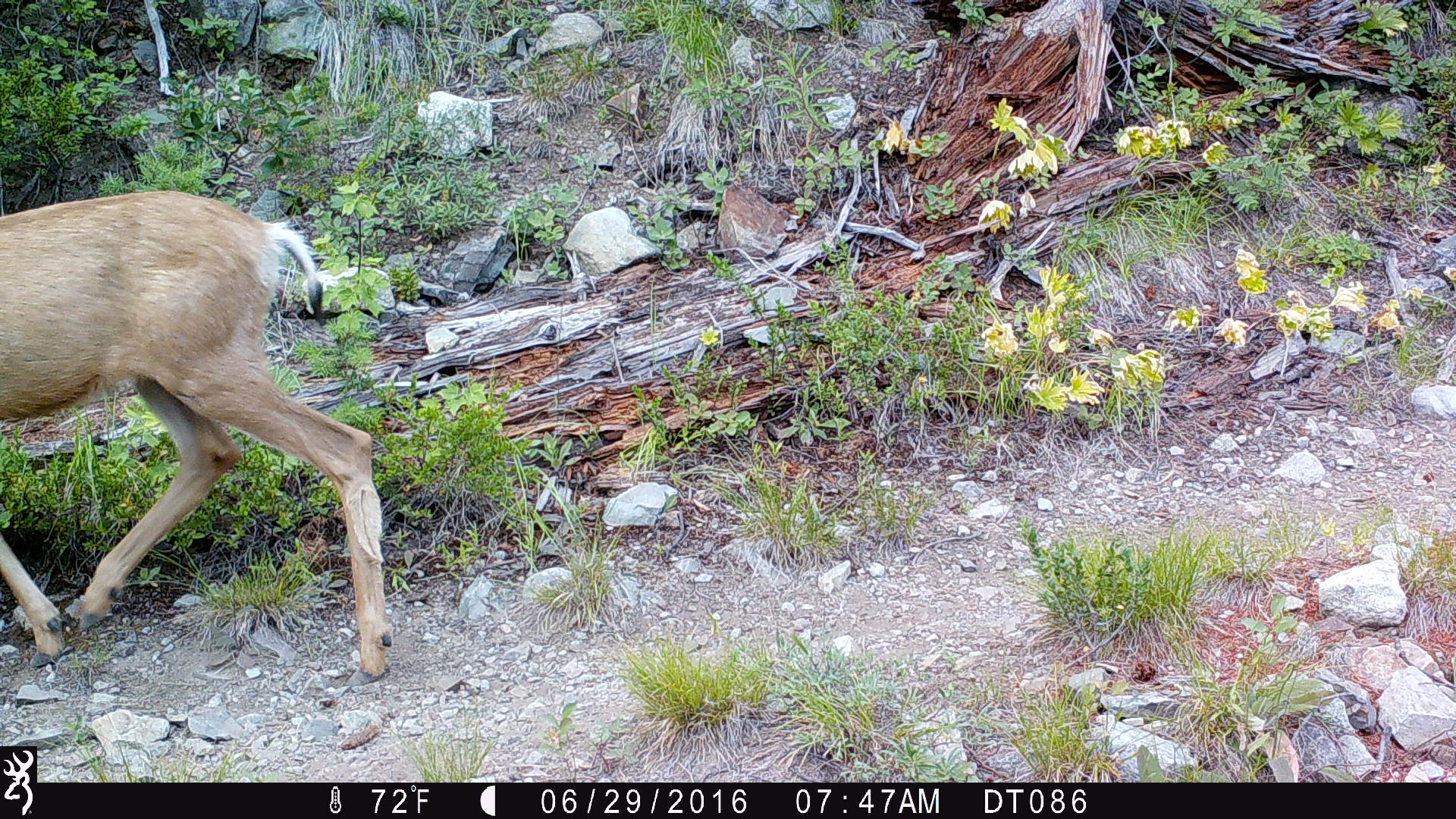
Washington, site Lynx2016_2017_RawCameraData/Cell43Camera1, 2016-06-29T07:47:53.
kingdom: Animalia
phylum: Chordata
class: Mammalia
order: Artiodactyla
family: Cervidae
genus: Odocoileus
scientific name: Odocoileus hemionus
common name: mule deer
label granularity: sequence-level